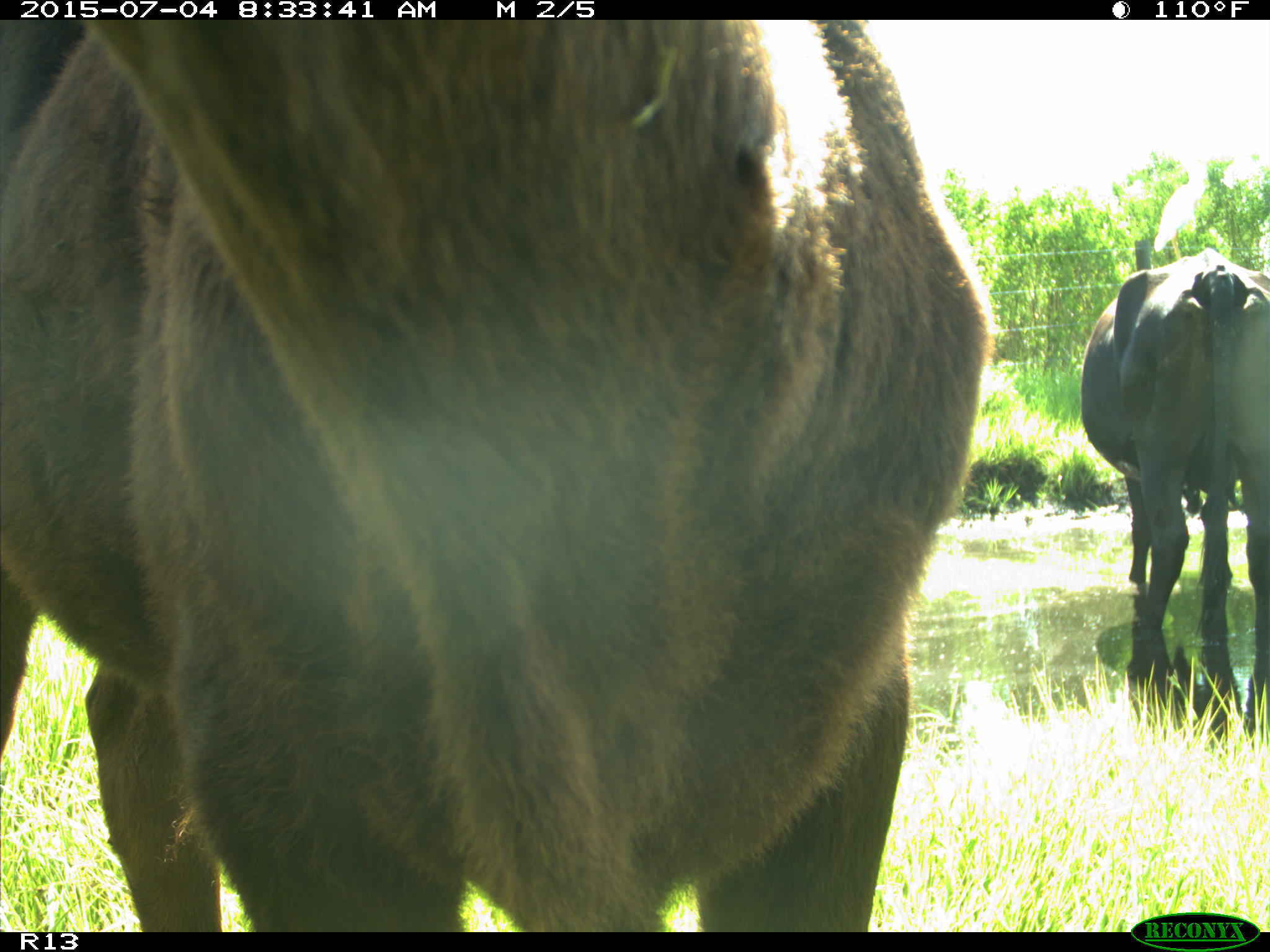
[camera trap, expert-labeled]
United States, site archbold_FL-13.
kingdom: Animalia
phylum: Chordata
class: Mammalia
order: Artiodactyla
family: Bovidae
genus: Bos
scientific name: Bos taurus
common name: domestic cow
Bos taurus (domestic cow).